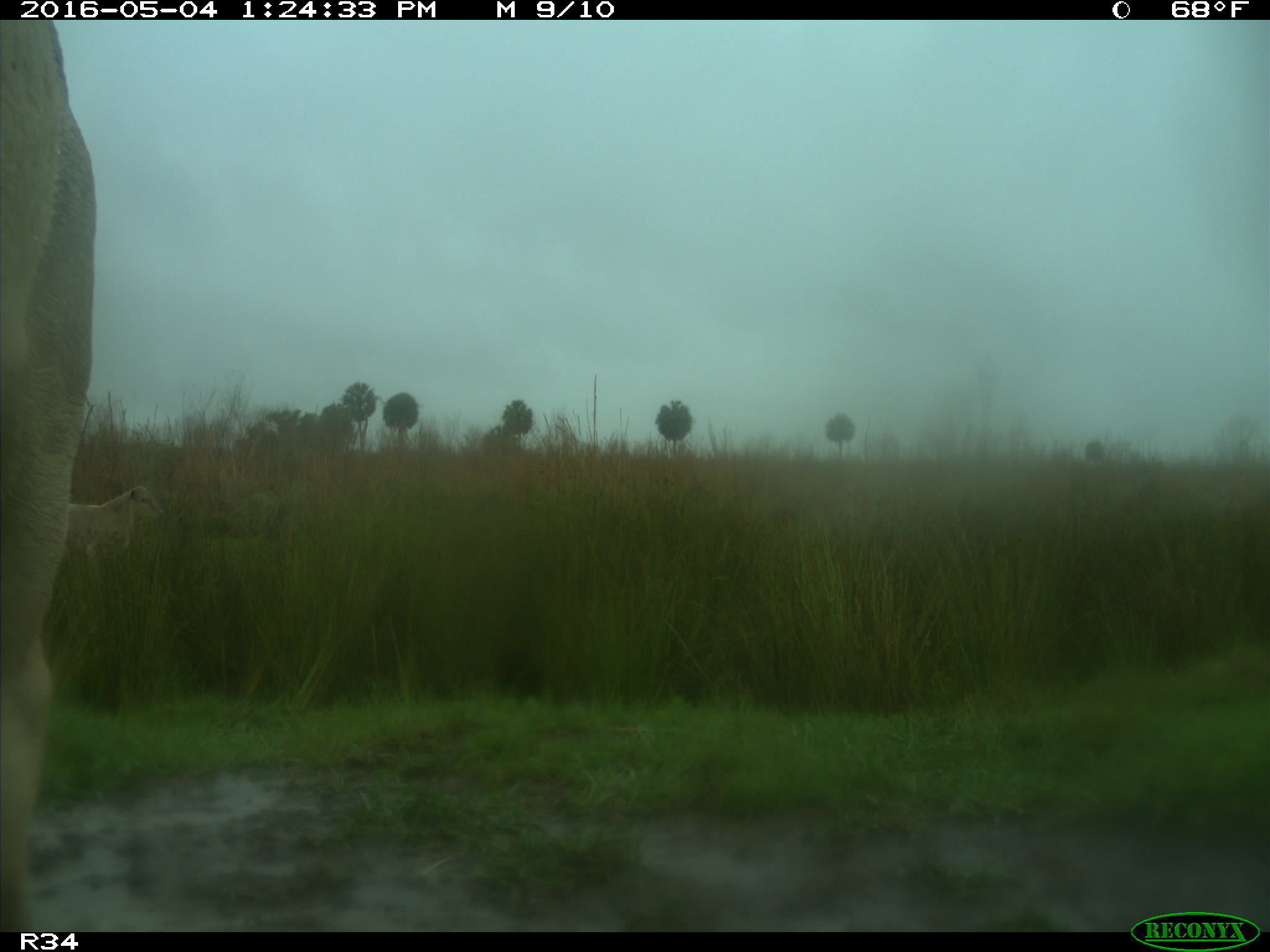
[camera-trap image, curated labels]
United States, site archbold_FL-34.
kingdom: Animalia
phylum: Chordata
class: Mammalia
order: Artiodactyla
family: Bovidae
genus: Bos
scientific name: Bos taurus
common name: domestic cow